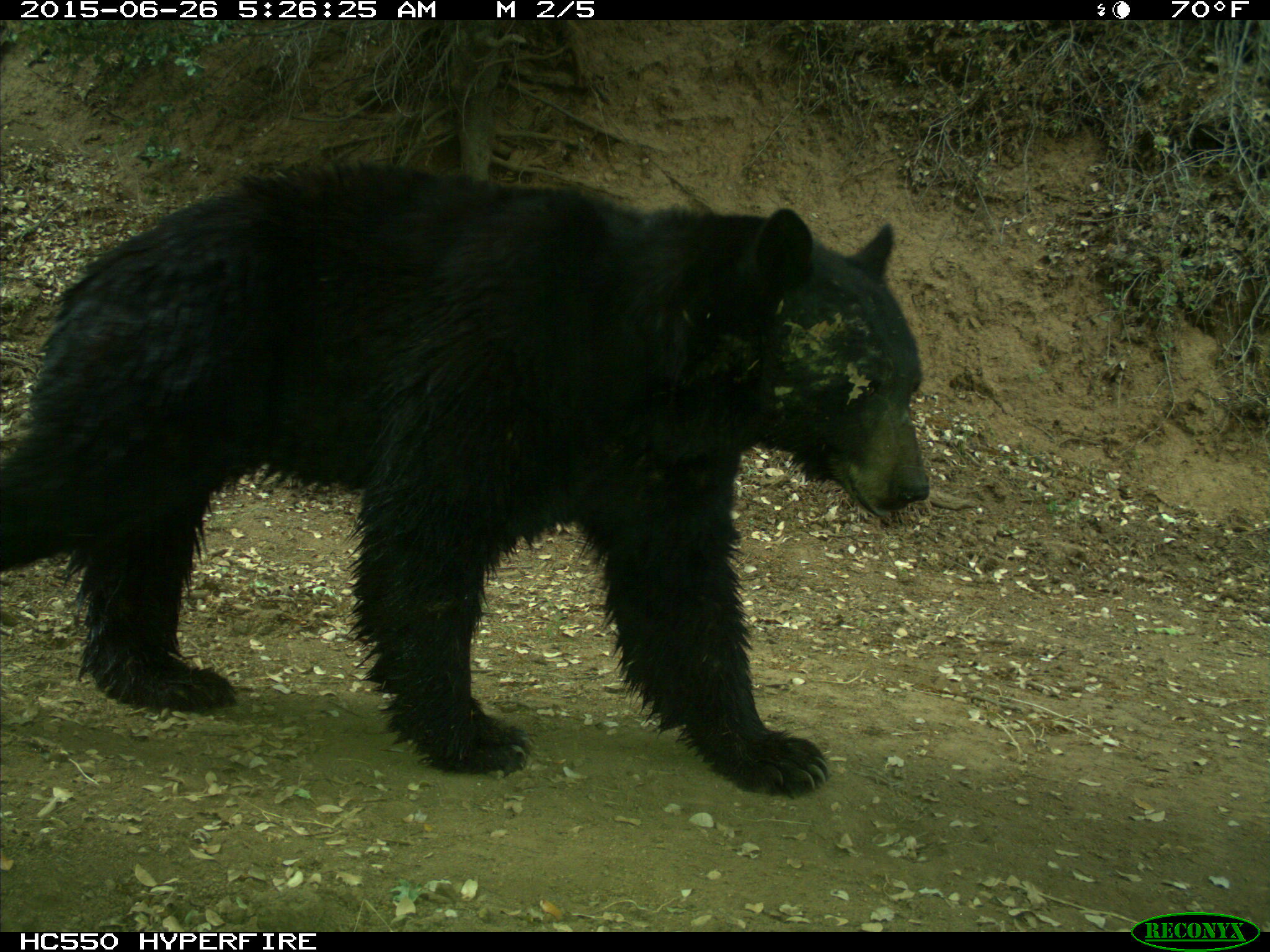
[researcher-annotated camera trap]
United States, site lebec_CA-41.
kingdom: Animalia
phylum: Chordata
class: Mammalia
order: Carnivora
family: Ursidae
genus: Ursus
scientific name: Ursus americanus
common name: american black bear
Ursus americanus (american black bear).